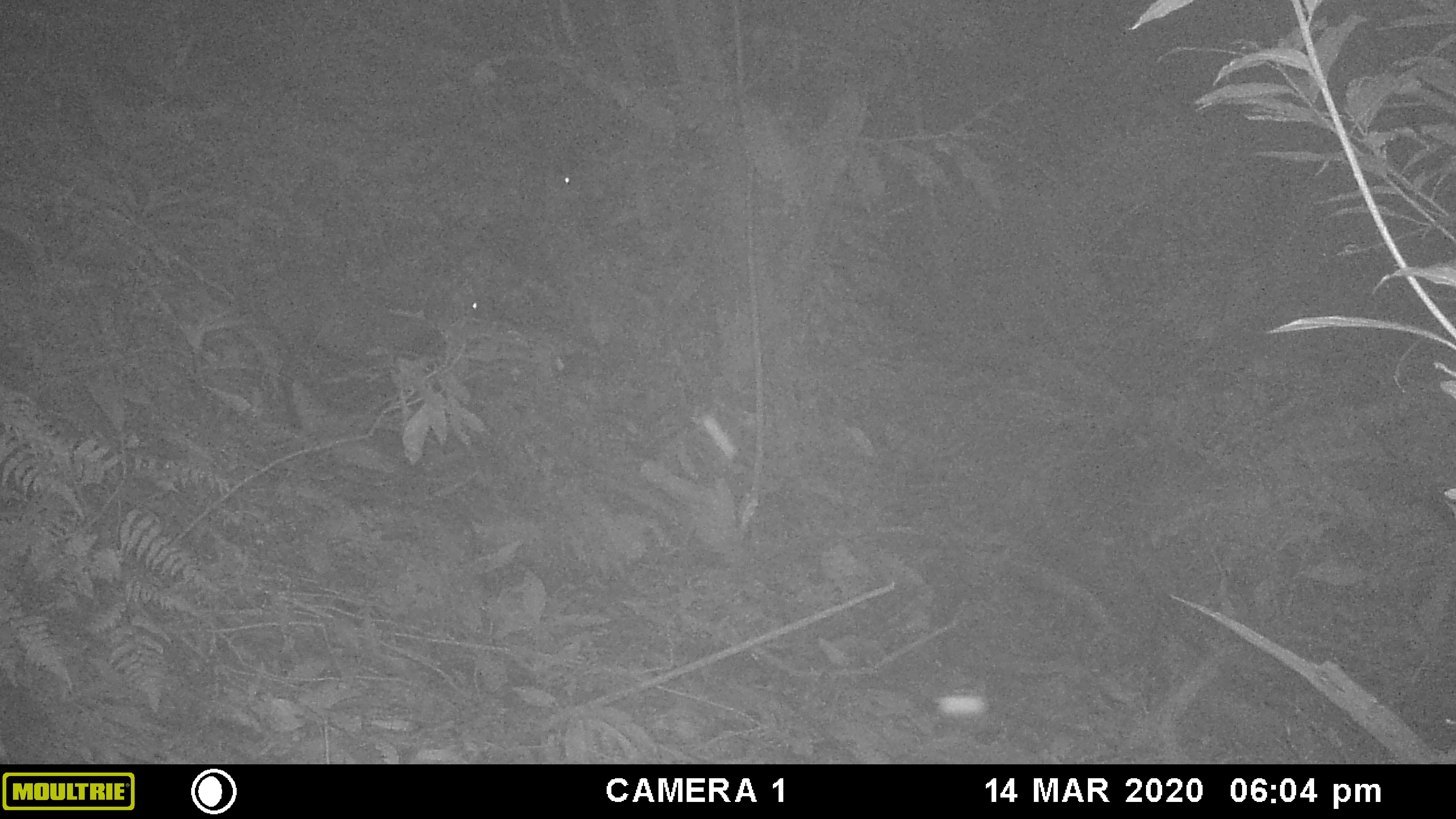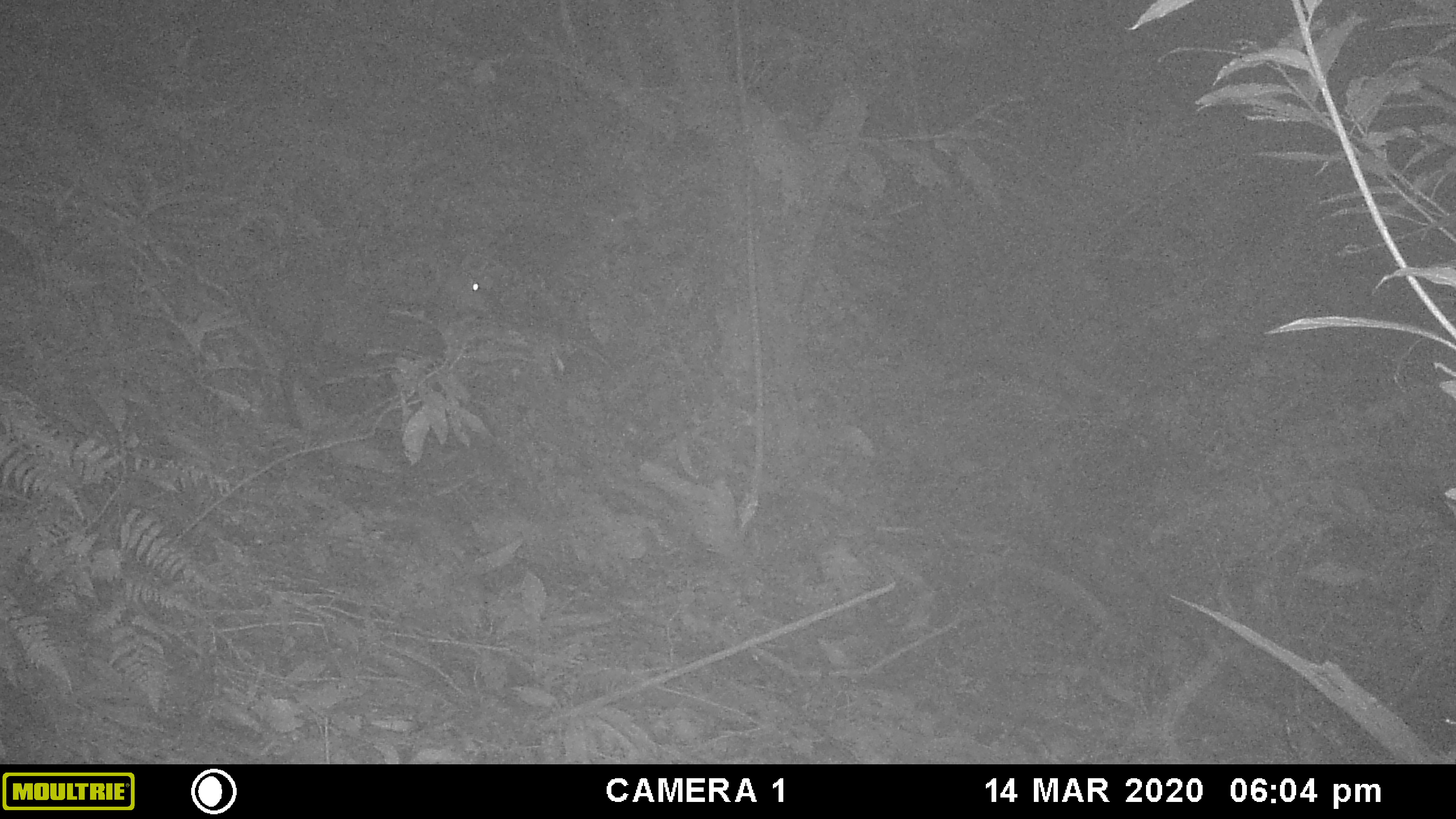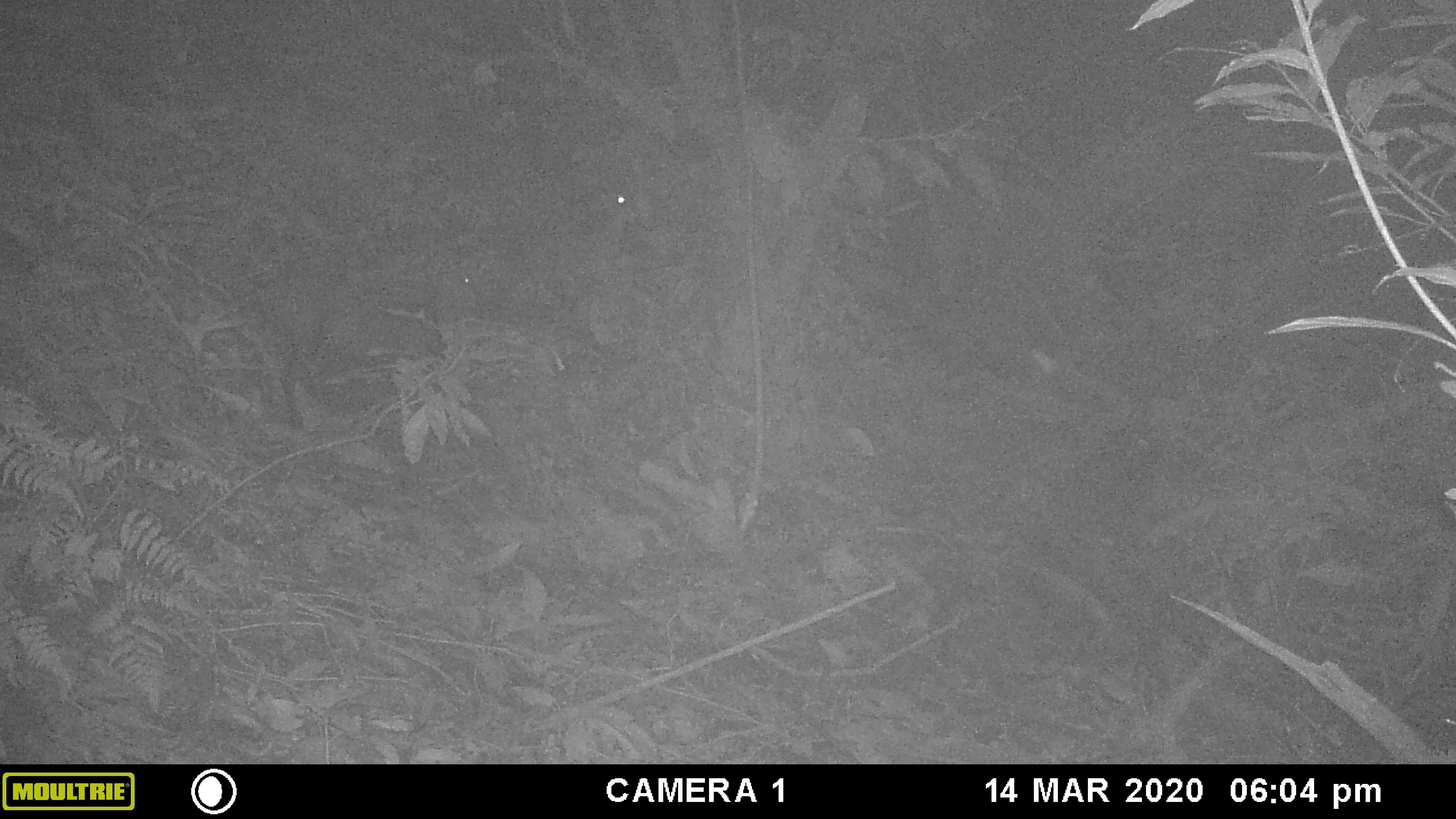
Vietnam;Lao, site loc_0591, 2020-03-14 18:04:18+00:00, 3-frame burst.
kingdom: Animalia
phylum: Chordata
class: Mammalia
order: Artiodactyla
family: Cervidae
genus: Muntiacus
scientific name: Muntiacus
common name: muntjacs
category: unidentified muntjac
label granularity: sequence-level